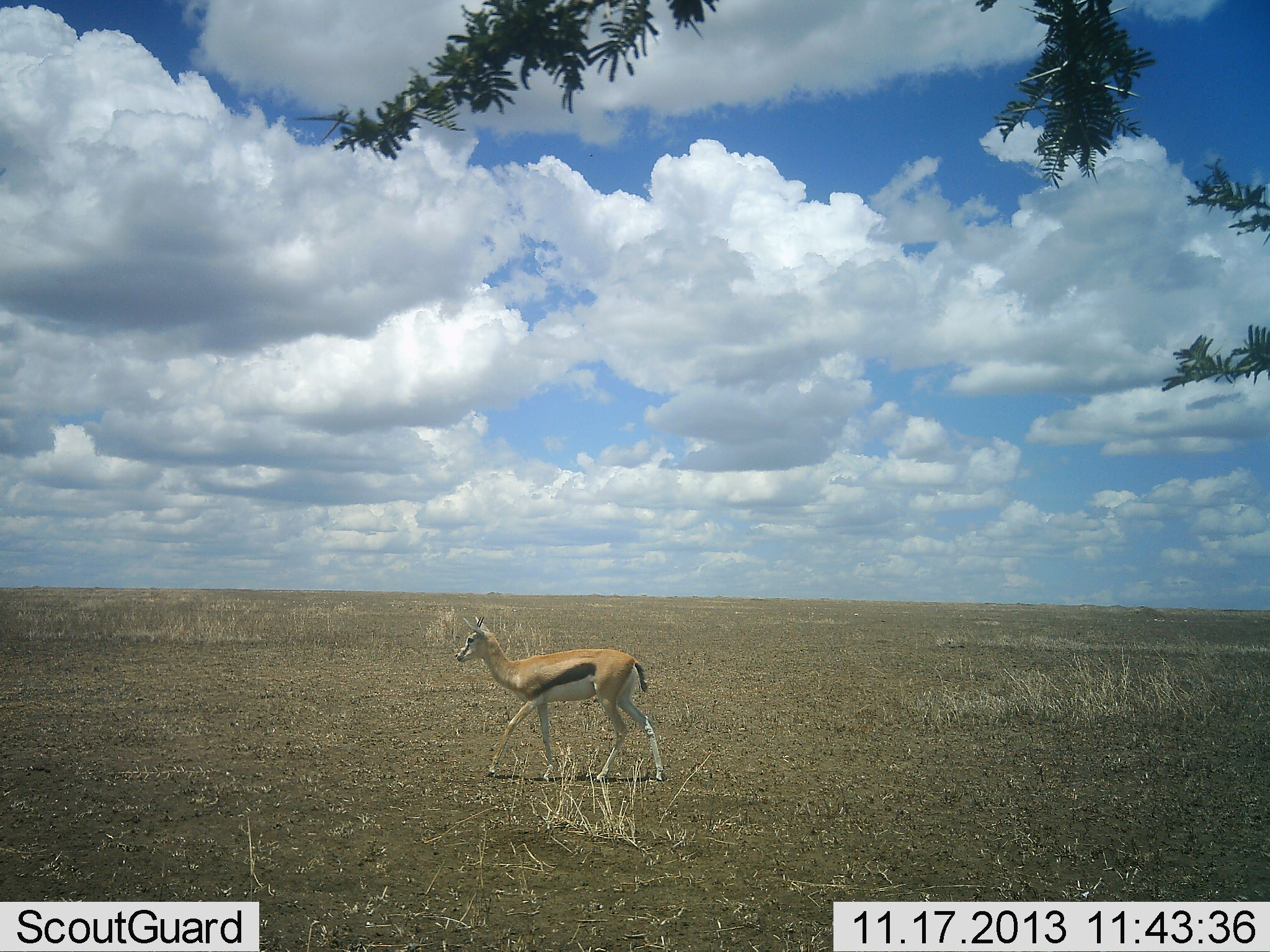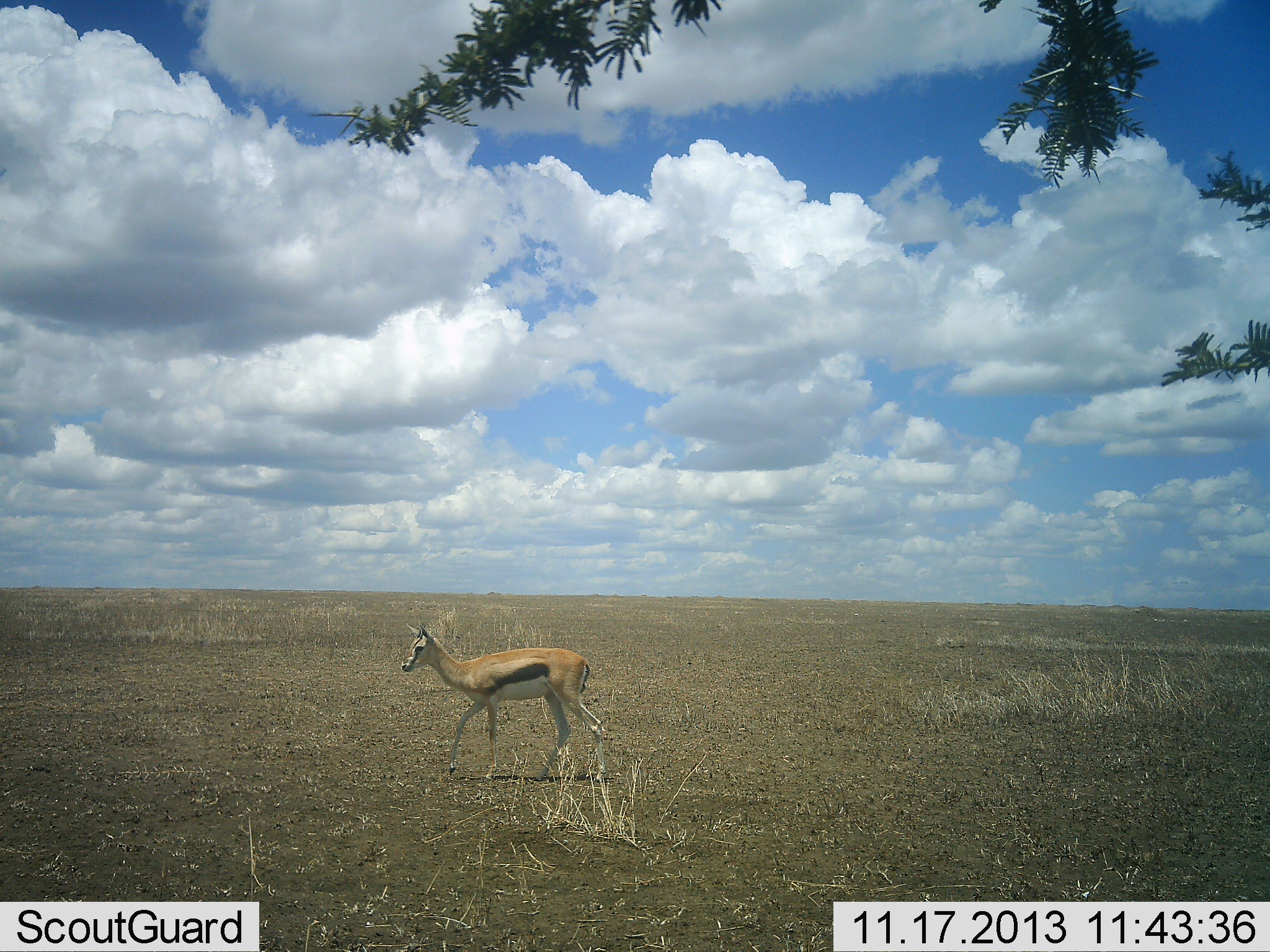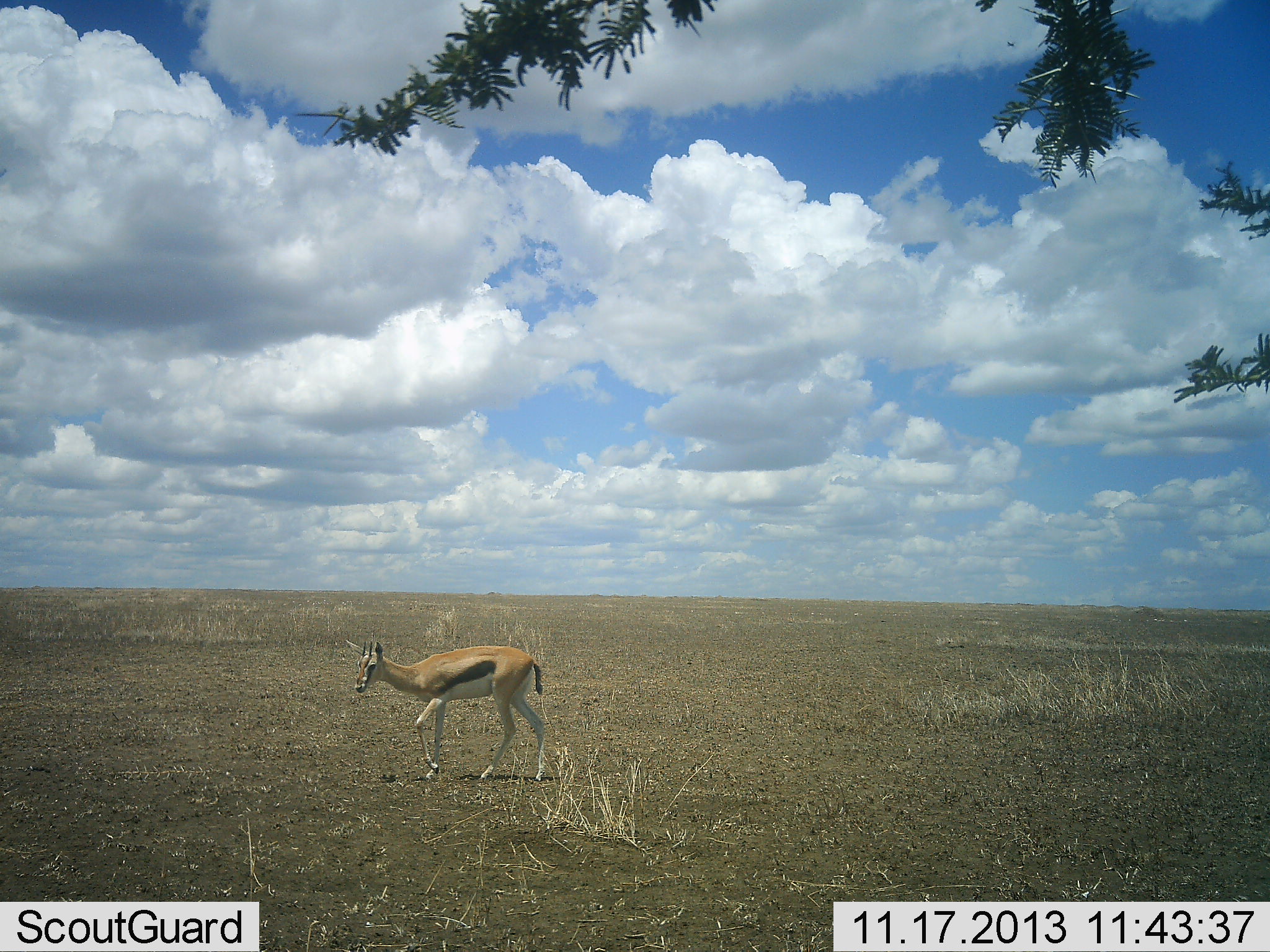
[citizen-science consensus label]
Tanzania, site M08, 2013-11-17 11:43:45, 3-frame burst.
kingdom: Animalia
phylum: Chordata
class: Mammalia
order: Artiodactyla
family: Bovidae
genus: Eudorcas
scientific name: Eudorcas thomsonii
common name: thomson's gazelle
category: gazellethomsons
Gazellethomsons (thomson's gazelle) (Eudorcas thomsonii), count 1. Behavior (volunteer vote fractions): standing 0%, resting 0%, moving 100%, interacting 0%. Young present (vote fraction): 0%. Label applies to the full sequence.